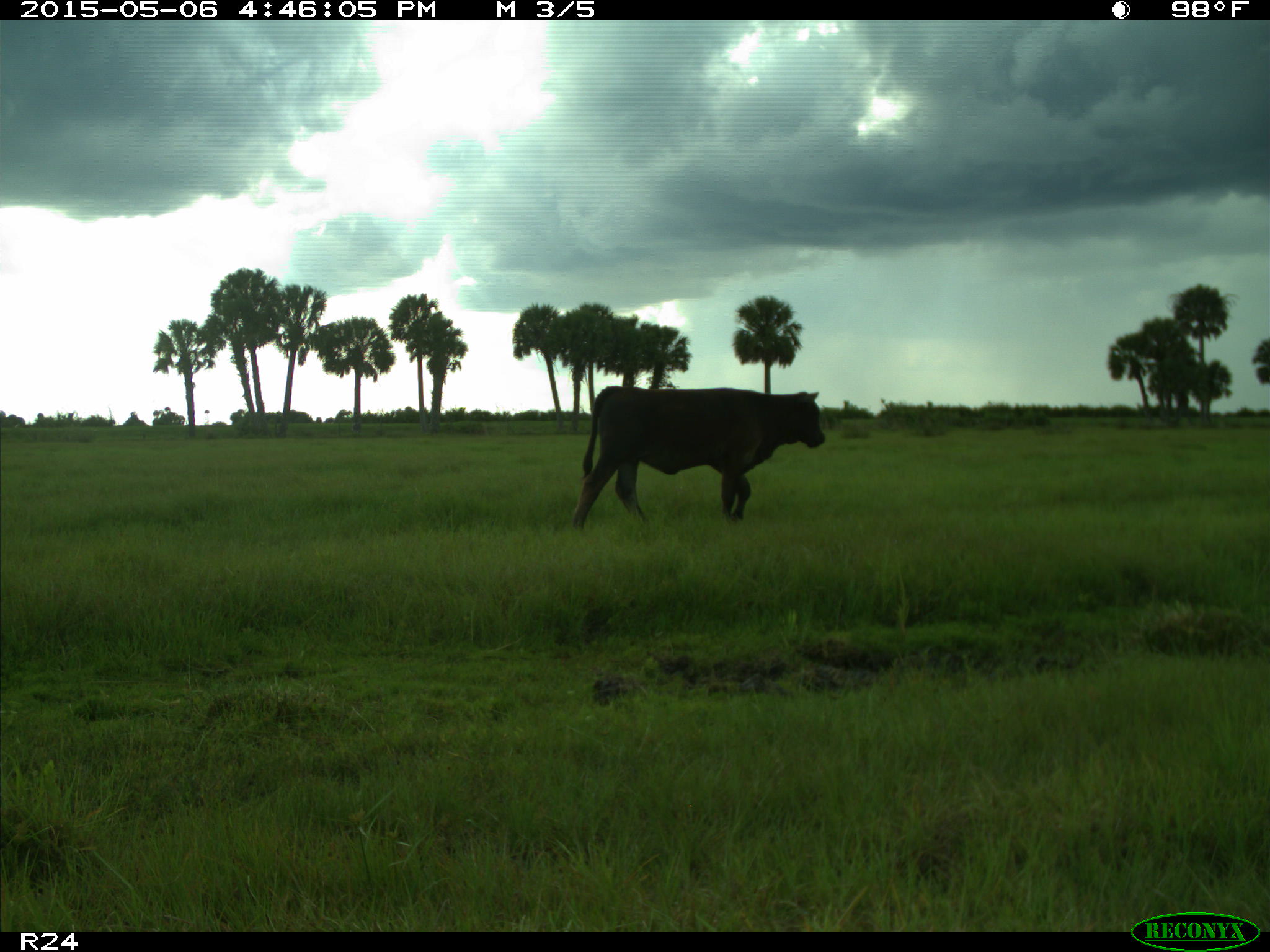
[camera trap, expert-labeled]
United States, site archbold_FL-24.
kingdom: Animalia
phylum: Chordata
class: Mammalia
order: Artiodactyla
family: Bovidae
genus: Bos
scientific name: Bos taurus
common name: domestic cow